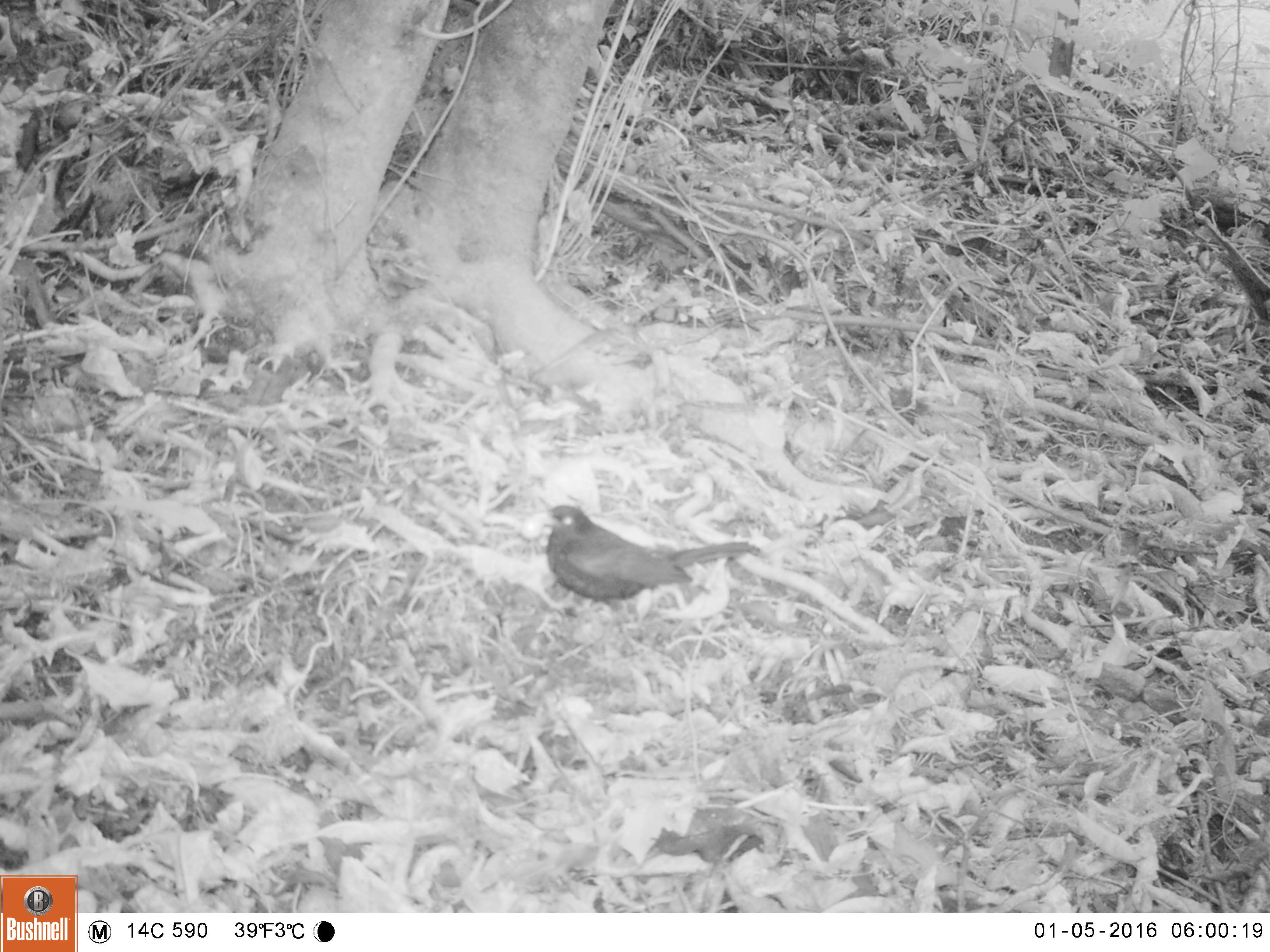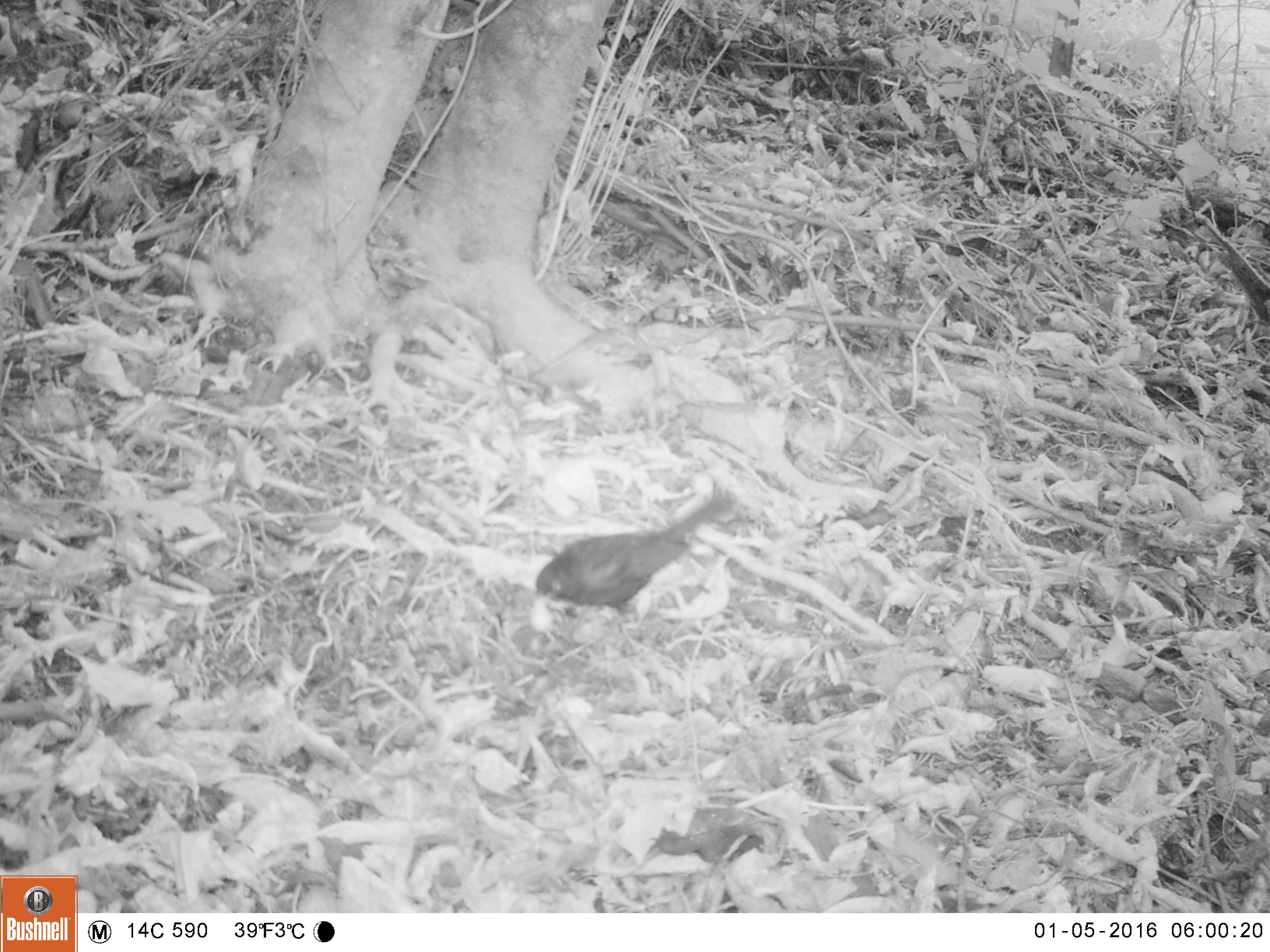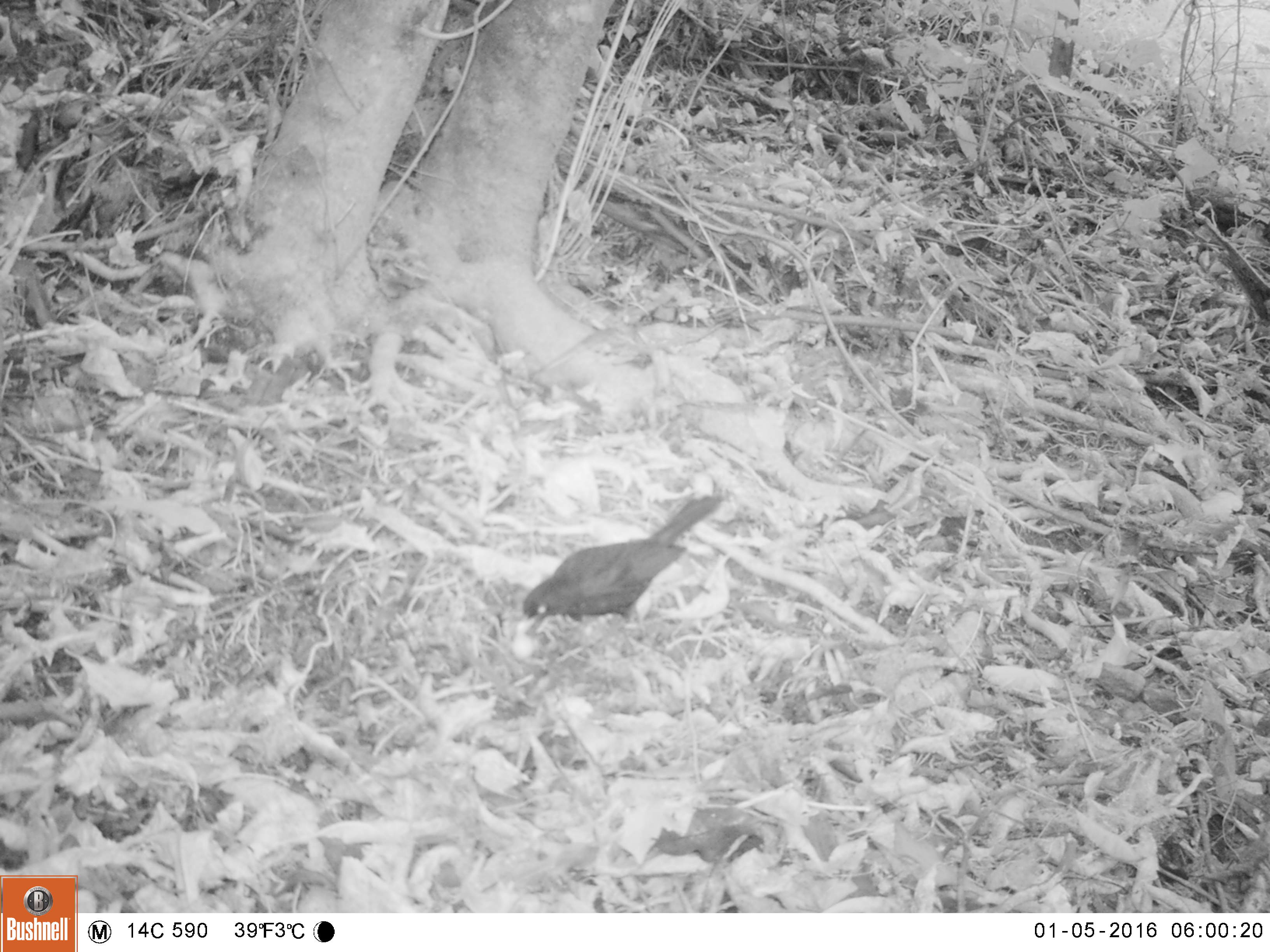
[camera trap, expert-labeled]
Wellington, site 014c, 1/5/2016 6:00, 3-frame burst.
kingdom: Animalia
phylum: Chordata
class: Aves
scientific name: Aves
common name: bird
Bird (Aves).